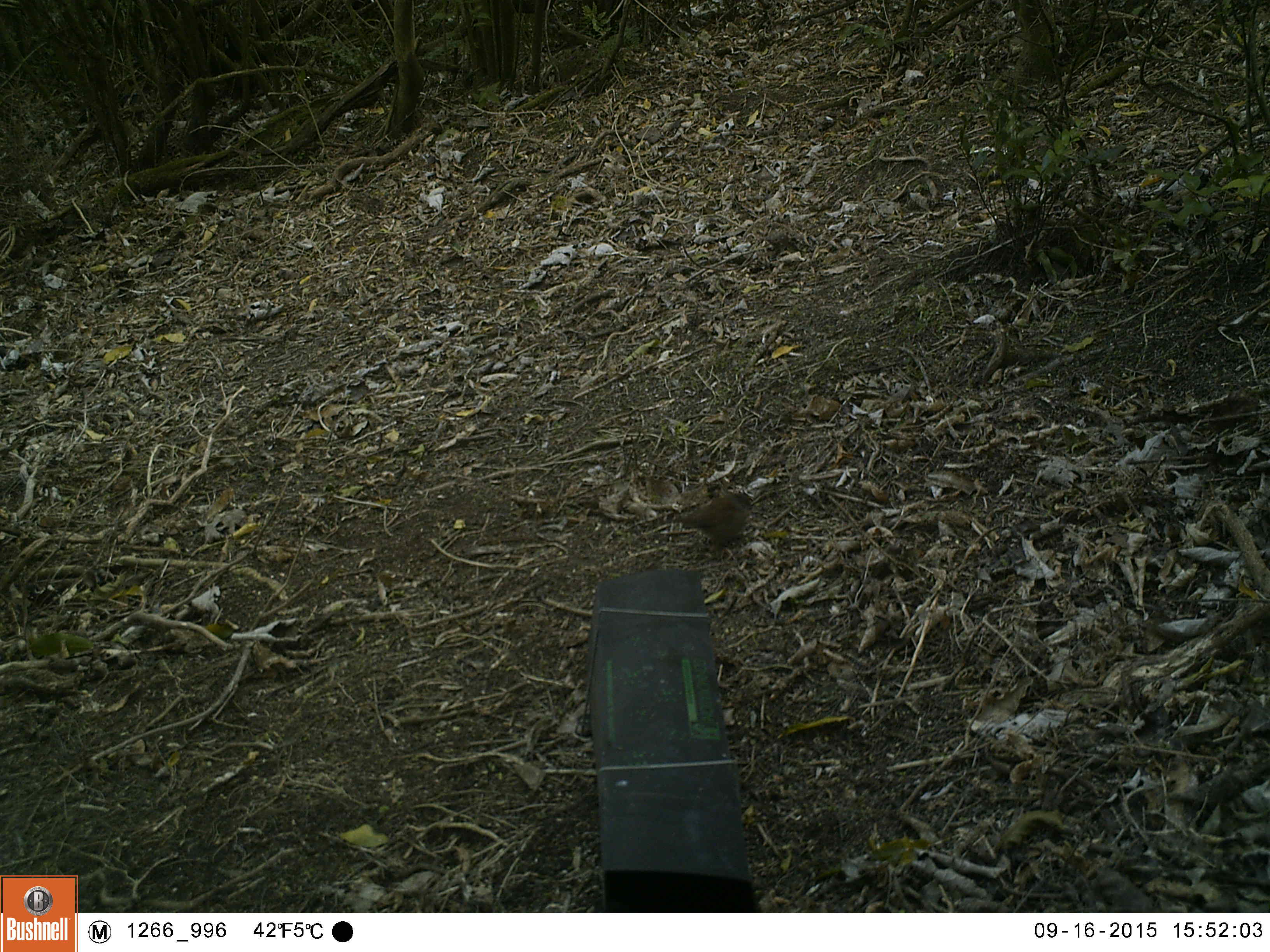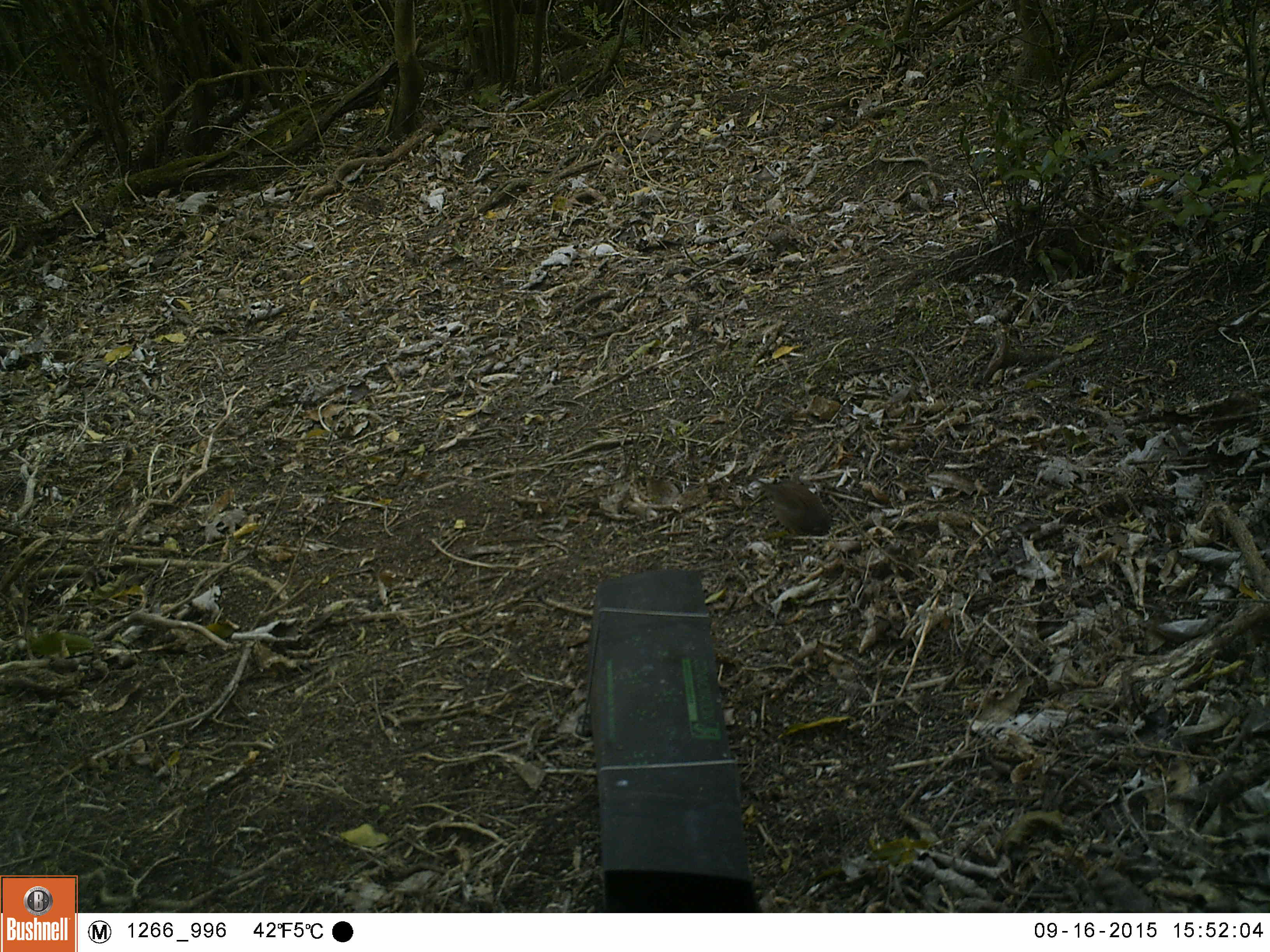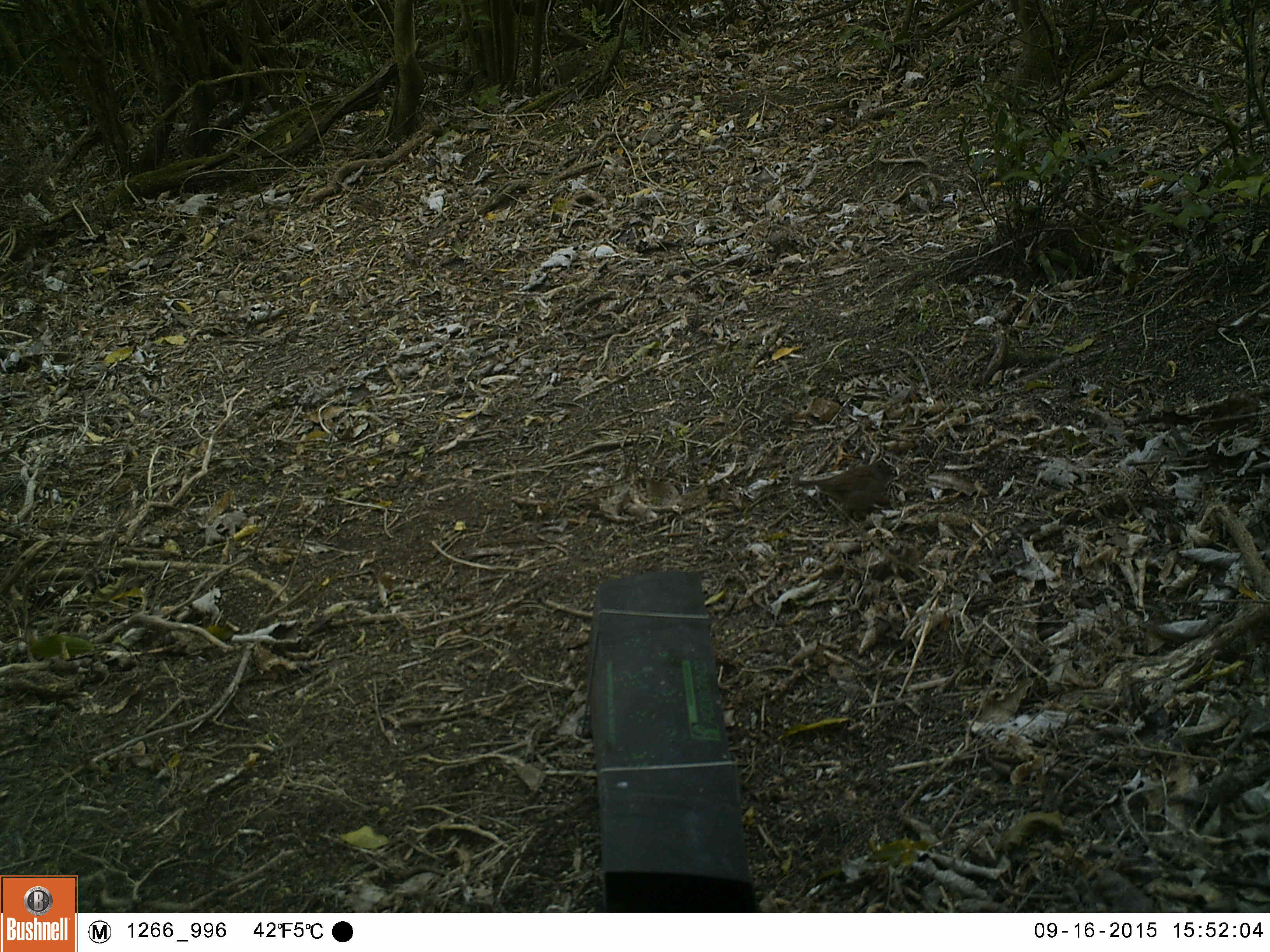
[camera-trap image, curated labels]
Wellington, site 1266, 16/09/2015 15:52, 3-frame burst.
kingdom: Animalia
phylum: Chordata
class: Aves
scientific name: Aves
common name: bird